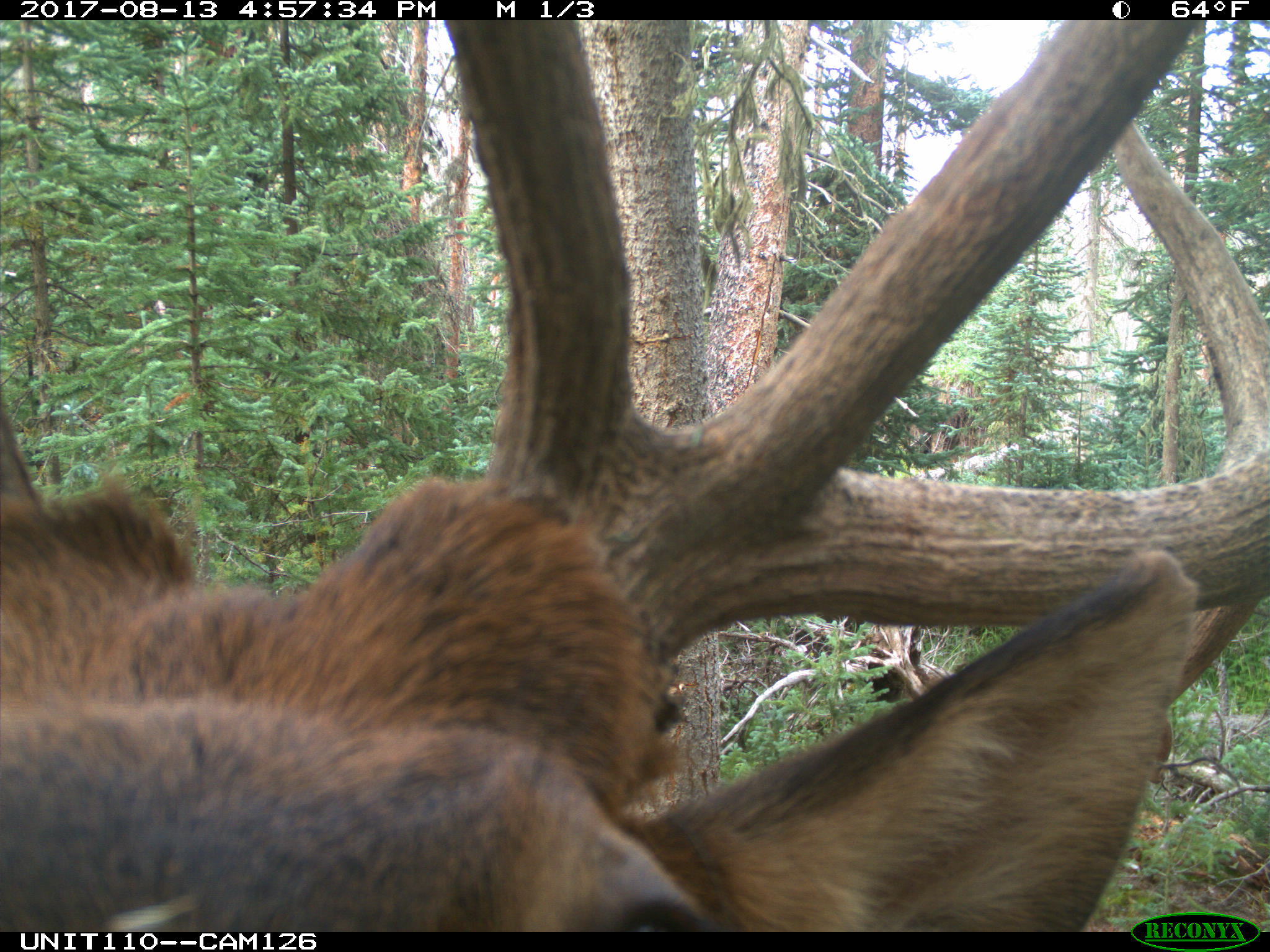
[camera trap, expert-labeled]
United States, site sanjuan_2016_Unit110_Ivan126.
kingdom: Animalia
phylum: Chordata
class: Mammalia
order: Artiodactyla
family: Cervidae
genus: Cervus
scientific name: Cervus elaphus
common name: red deer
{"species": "Cervus elaphus (red deer)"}